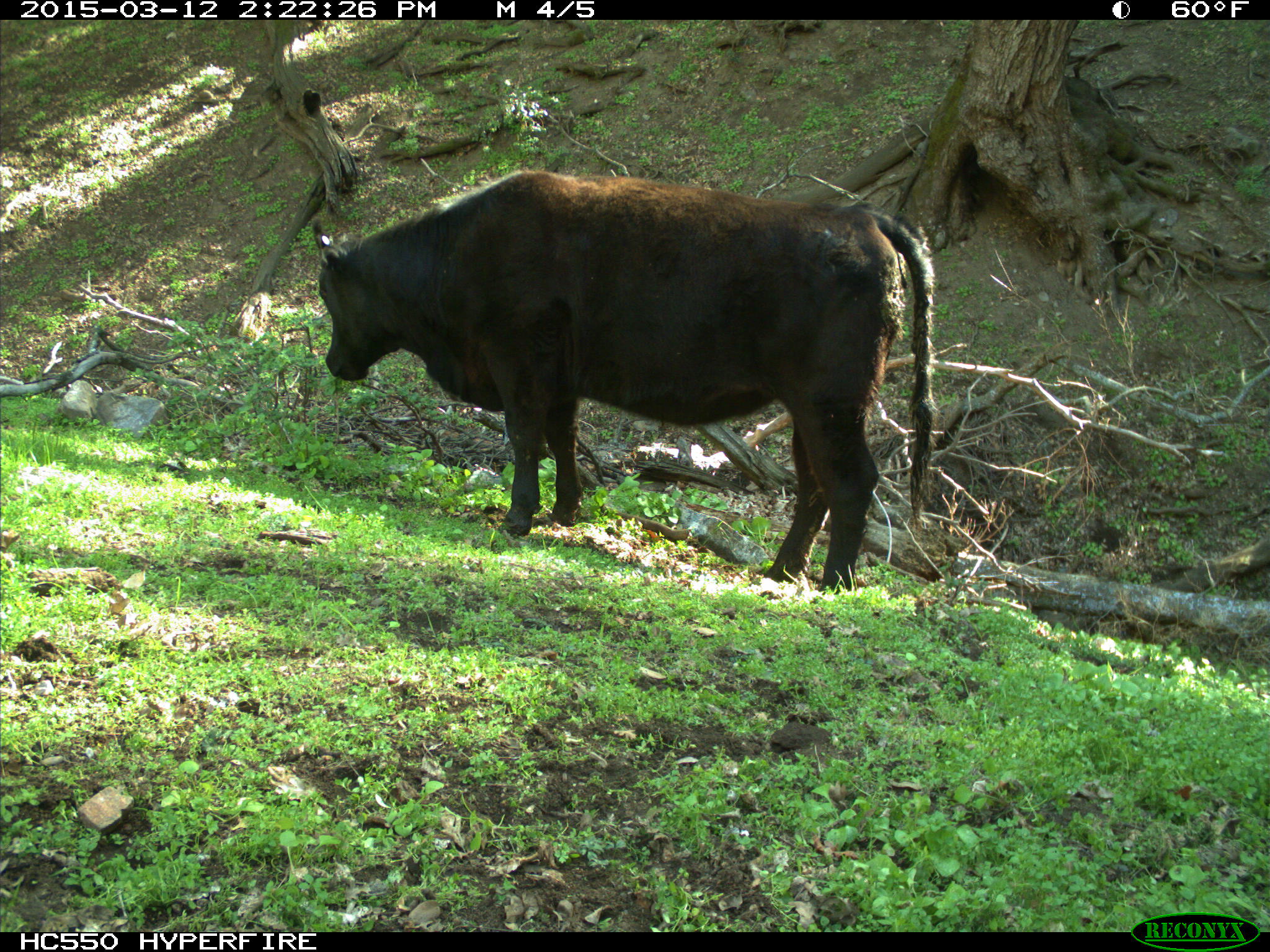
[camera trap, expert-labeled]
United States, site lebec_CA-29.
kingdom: Animalia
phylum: Chordata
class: Mammalia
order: Artiodactyla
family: Bovidae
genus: Bos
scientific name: Bos taurus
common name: domestic cow